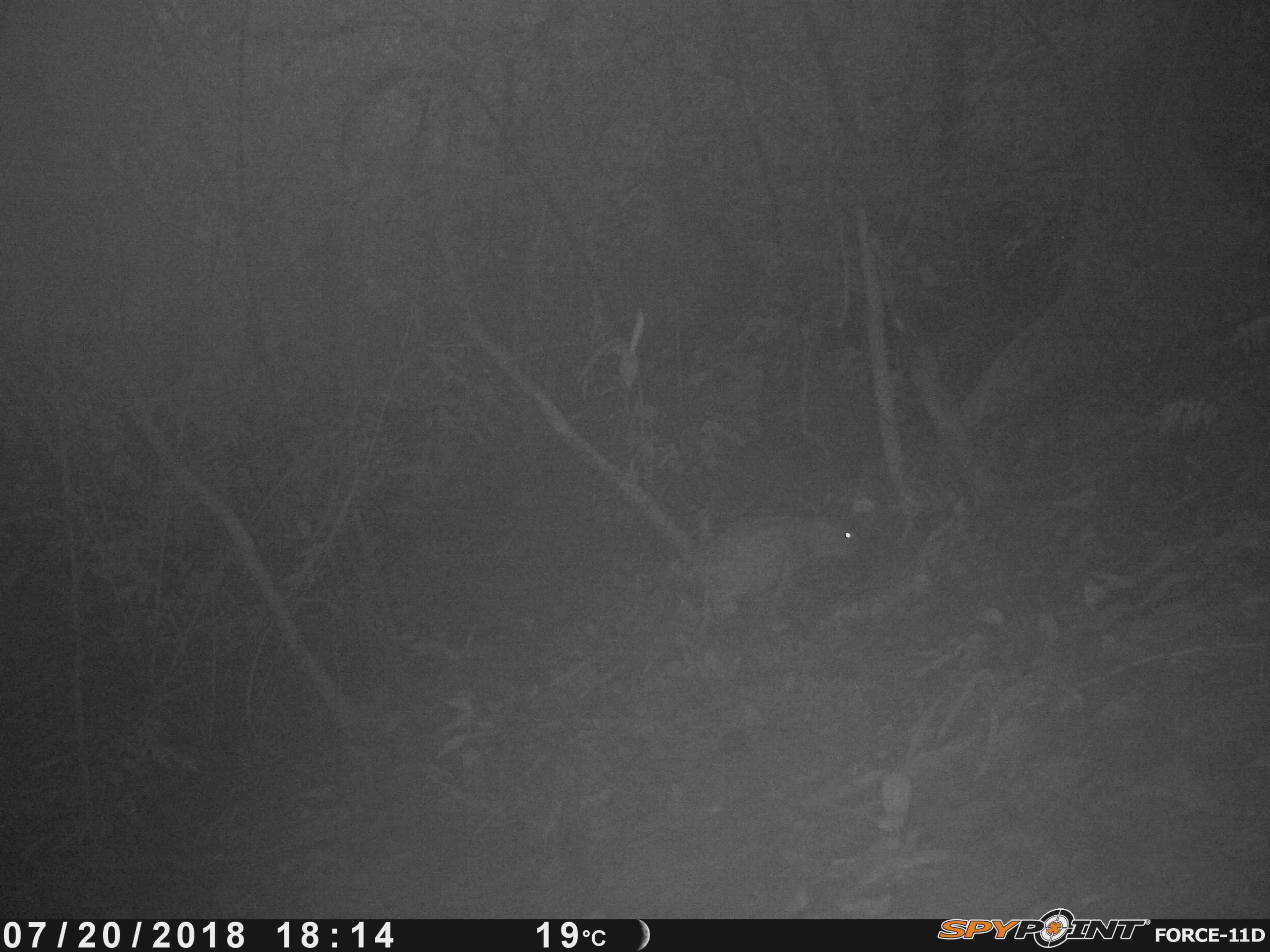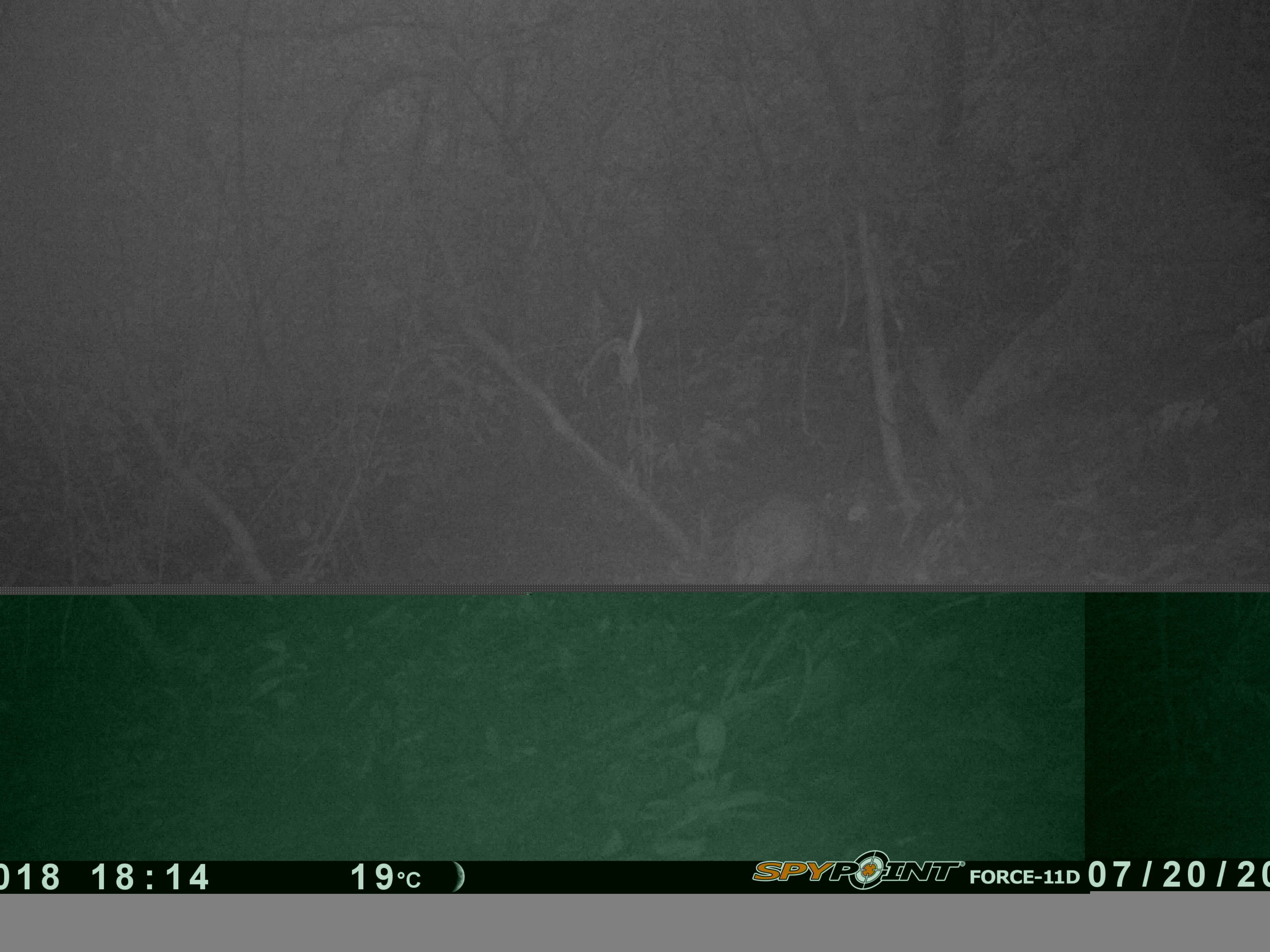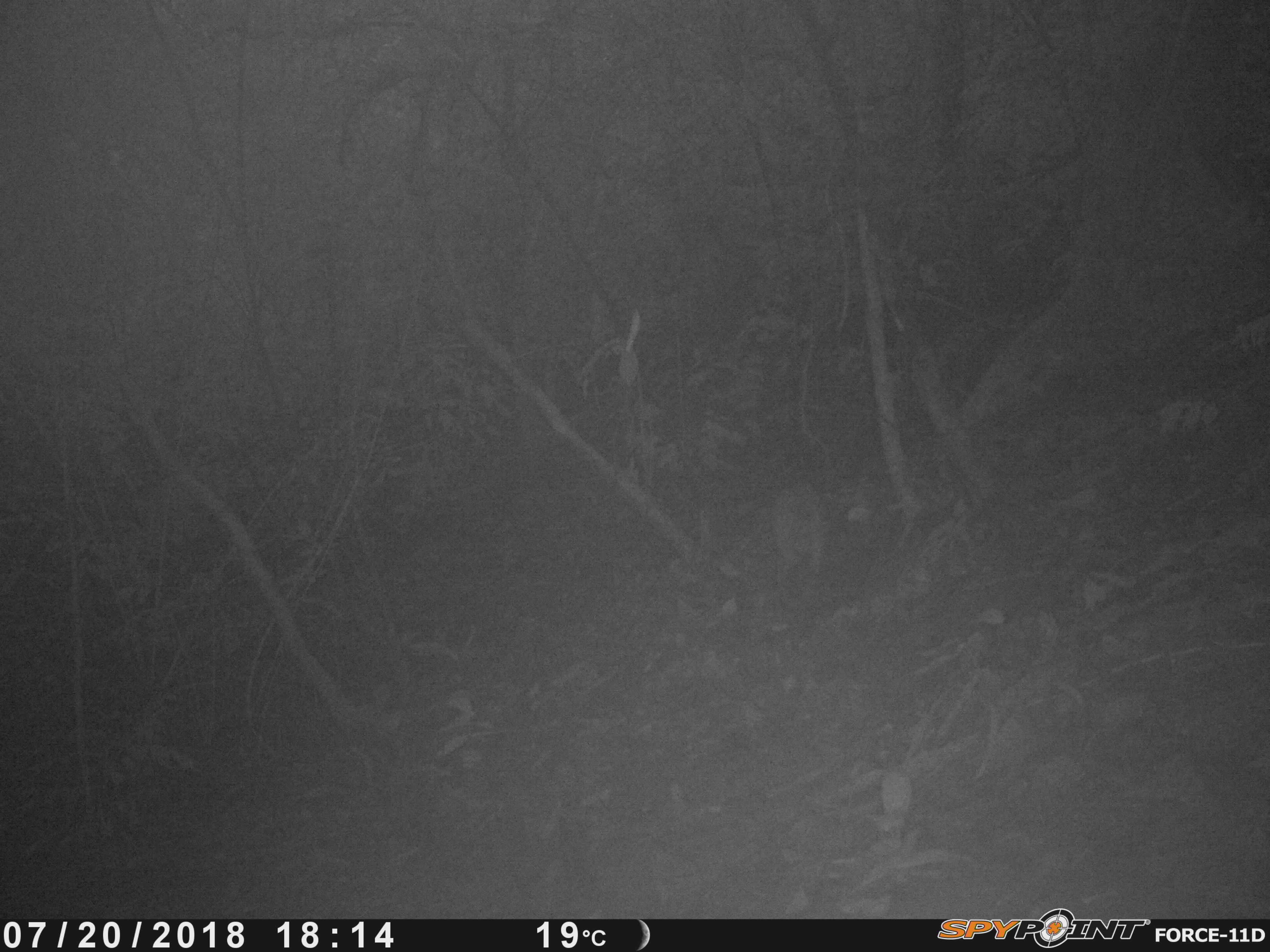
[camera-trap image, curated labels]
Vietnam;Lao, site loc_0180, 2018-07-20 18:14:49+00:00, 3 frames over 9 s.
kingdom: Animalia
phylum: Chordata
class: Mammalia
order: Artiodactyla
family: Suidae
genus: Sus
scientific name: Sus scrofa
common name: eurasian wild pig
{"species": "eurasian wild pig (Sus scrofa)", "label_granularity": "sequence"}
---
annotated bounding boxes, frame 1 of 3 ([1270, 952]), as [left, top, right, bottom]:
eurasian wild pig: [690, 513, 859, 647]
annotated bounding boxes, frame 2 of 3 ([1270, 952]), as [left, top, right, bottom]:
eurasian wild pig: [722, 491, 836, 583]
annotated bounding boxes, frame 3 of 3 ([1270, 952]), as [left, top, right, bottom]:
eurasian wild pig: [770, 480, 830, 581]